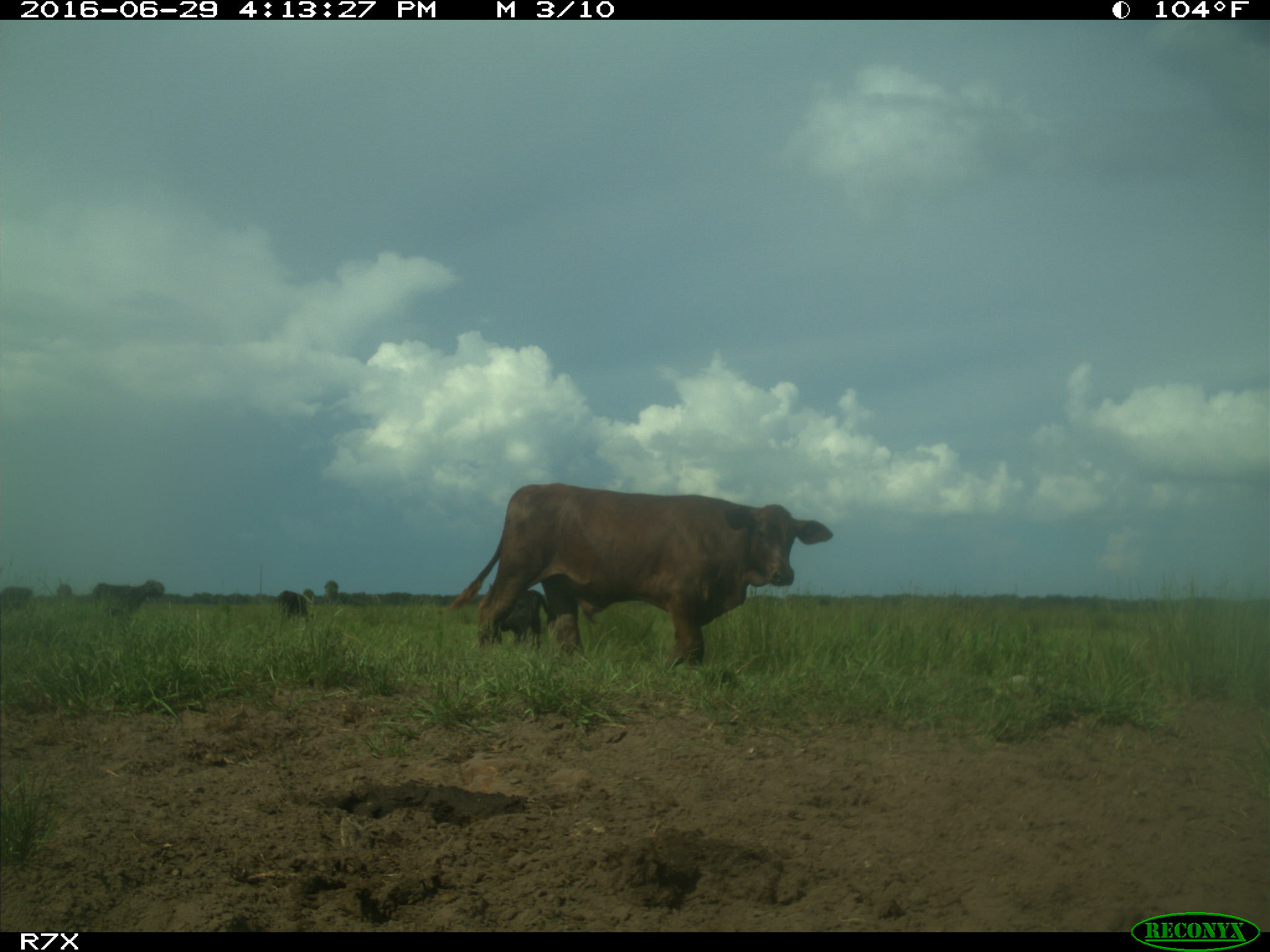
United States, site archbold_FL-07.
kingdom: Animalia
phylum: Chordata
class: Mammalia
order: Artiodactyla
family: Bovidae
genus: Bos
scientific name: Bos taurus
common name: domestic cow